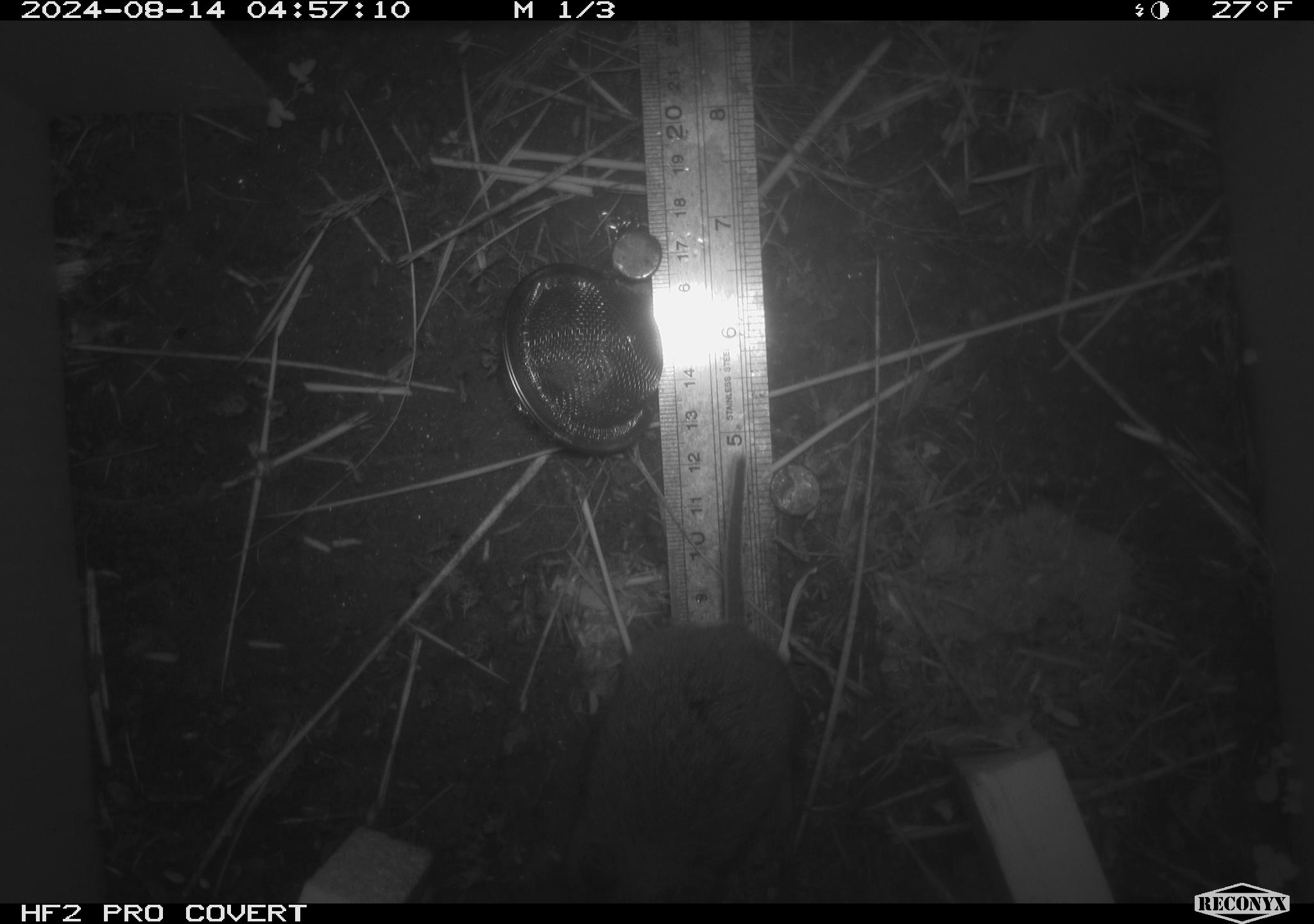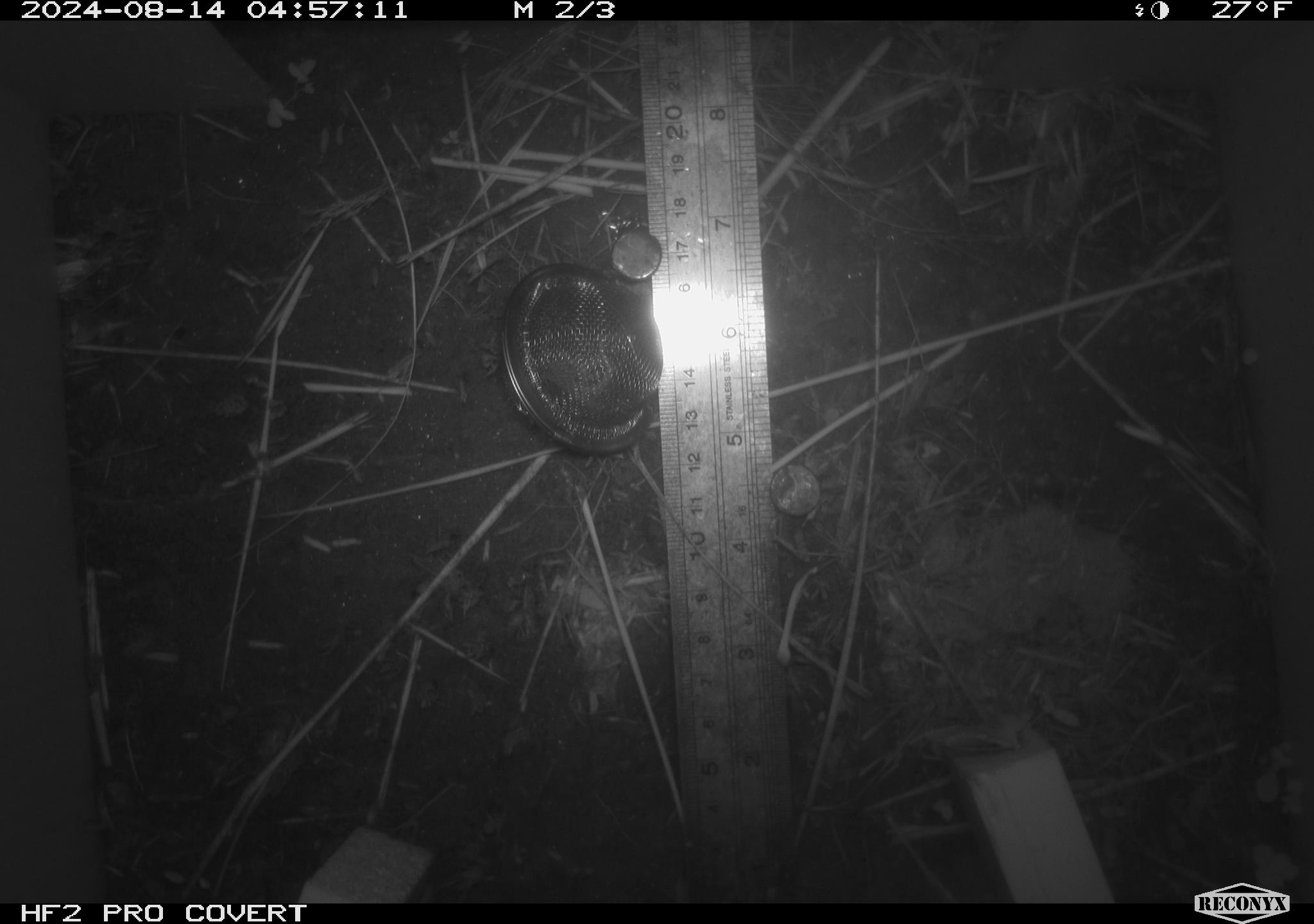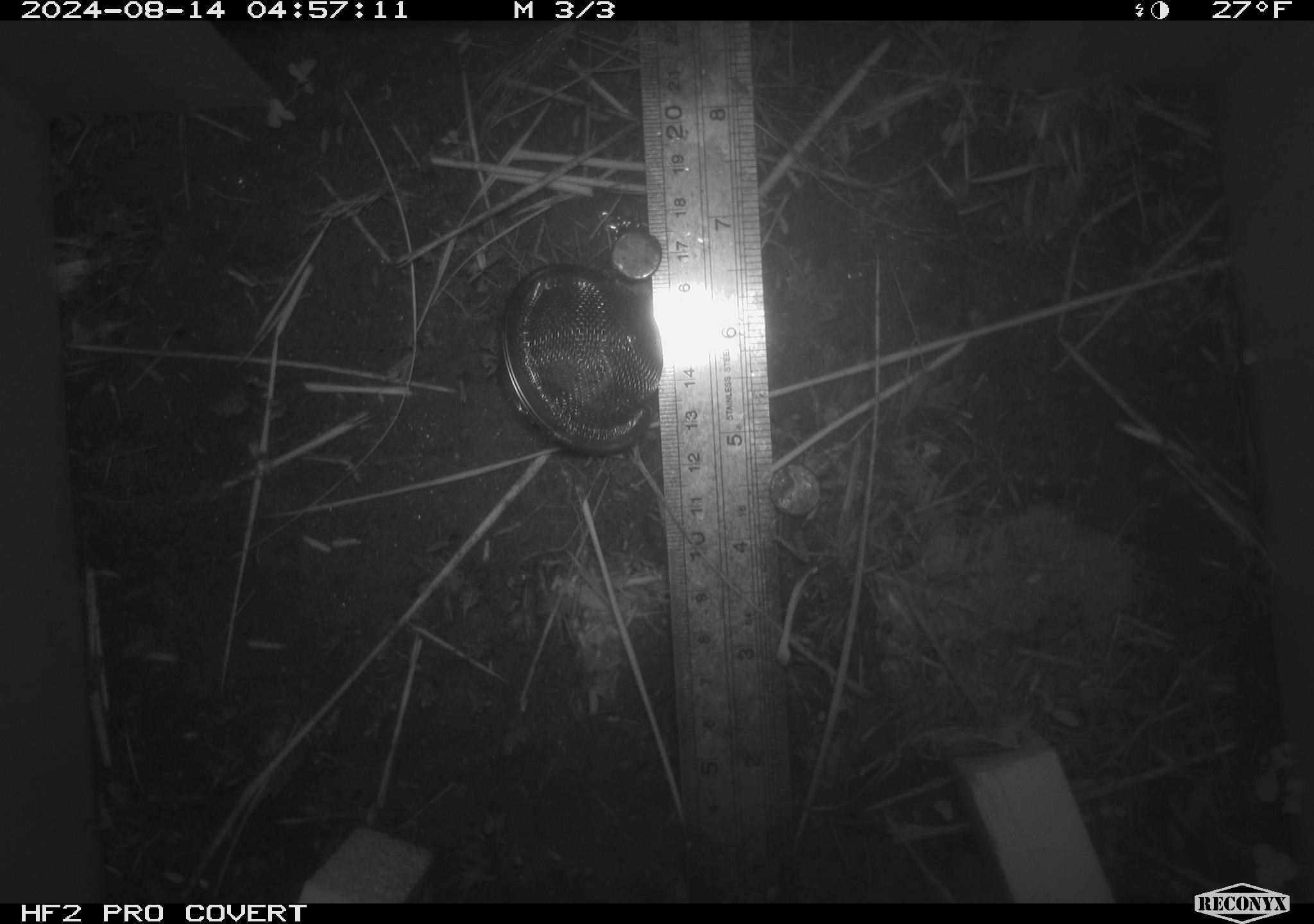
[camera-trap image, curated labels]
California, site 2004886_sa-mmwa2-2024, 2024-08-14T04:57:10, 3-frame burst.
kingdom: Animalia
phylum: Chordata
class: Mammalia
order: Rodentia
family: Cricetidae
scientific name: Arvicolinae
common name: voles, lemmings, and muskrats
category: arvicolinae subfamily